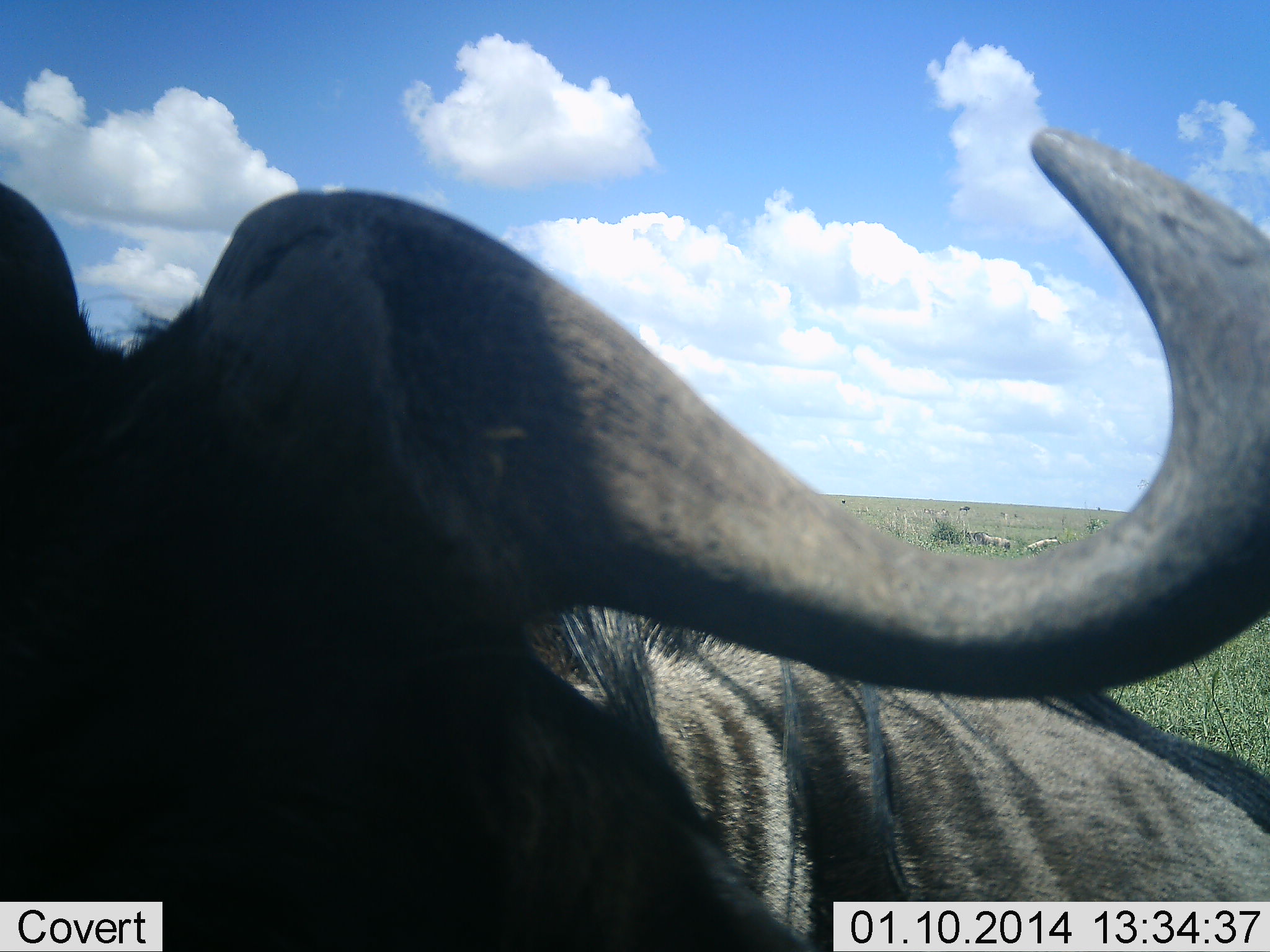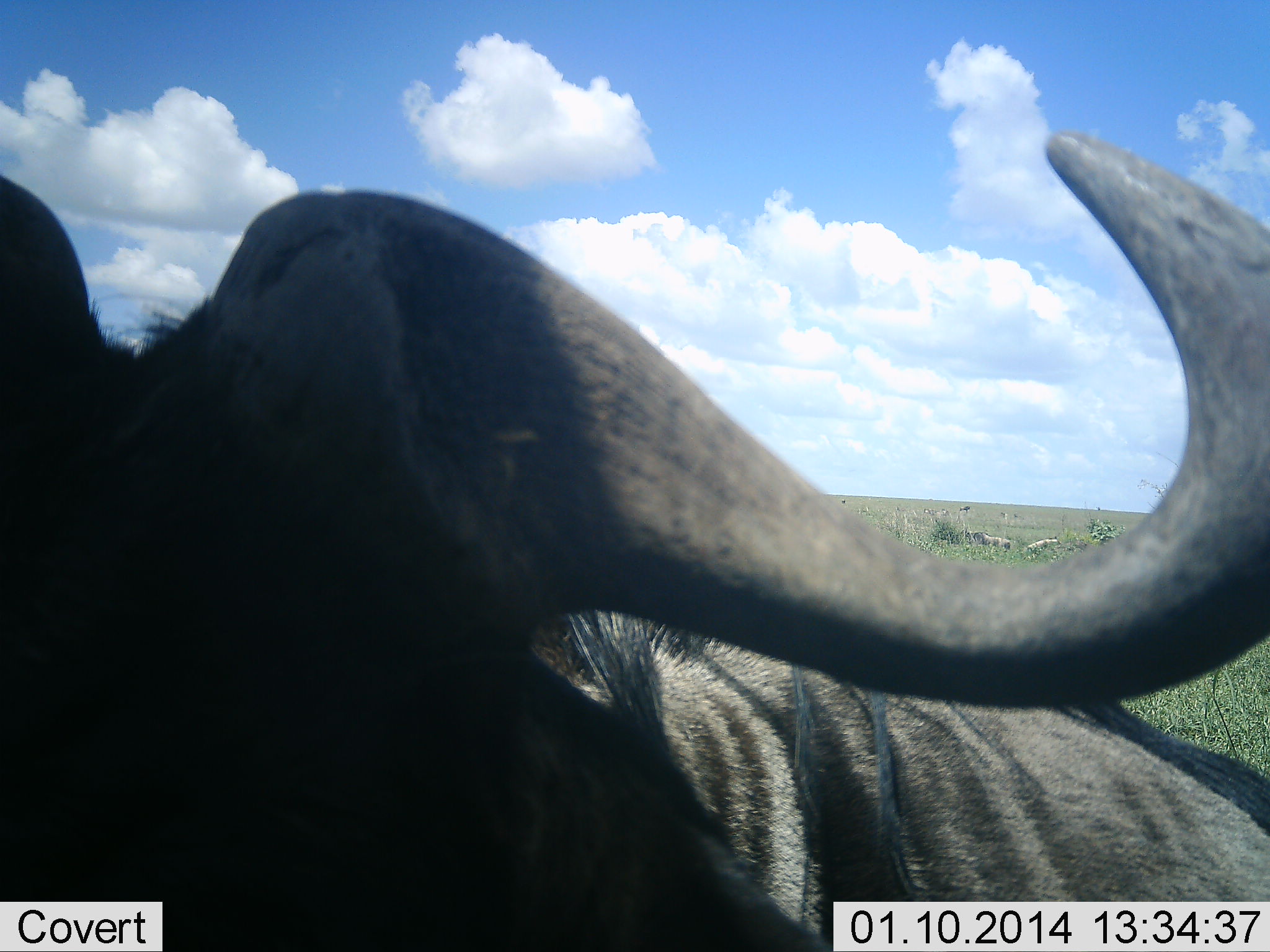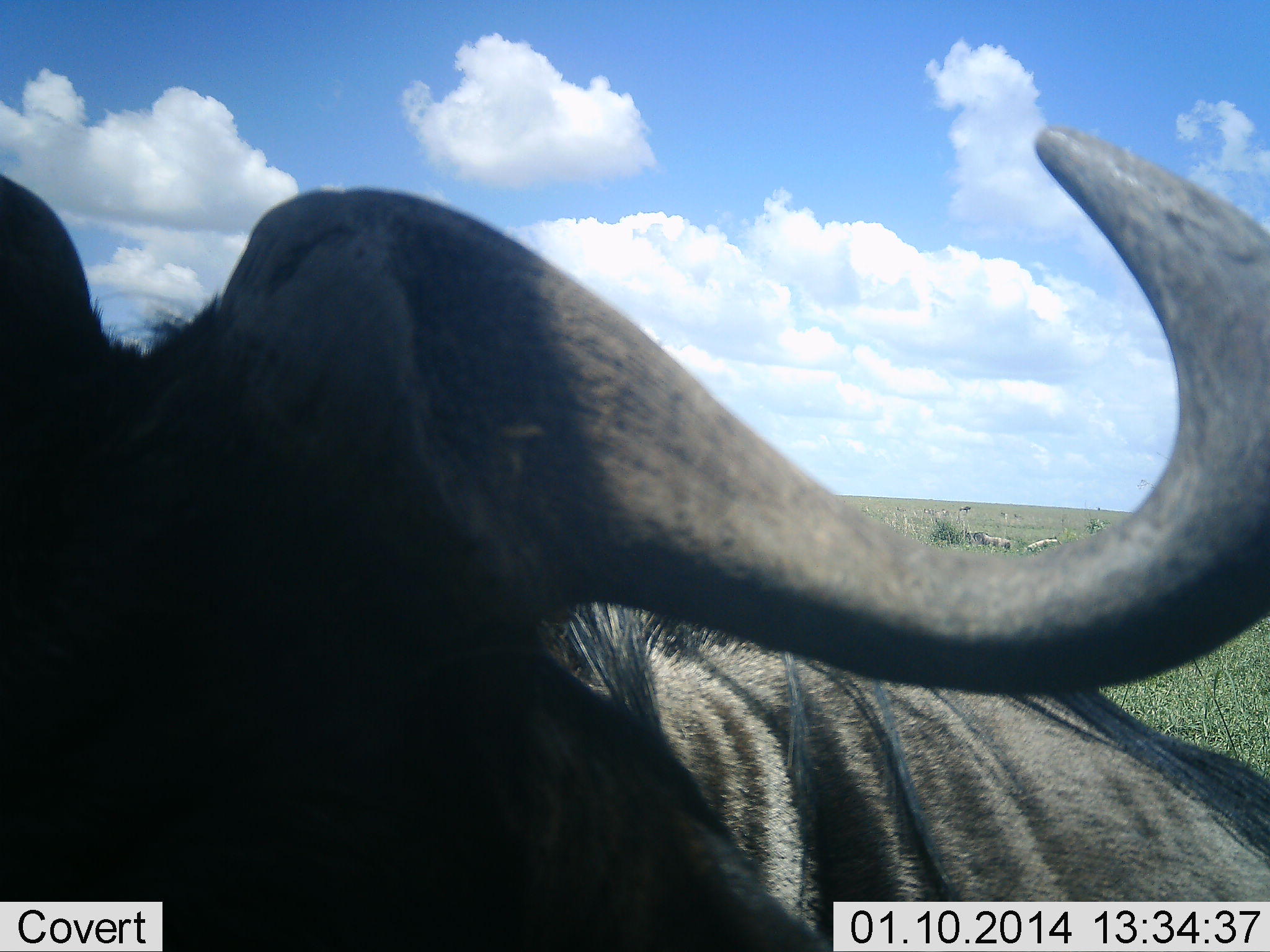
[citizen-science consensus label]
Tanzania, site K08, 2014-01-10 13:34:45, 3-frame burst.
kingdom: Animalia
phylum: Chordata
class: Mammalia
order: Artiodactyla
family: Bovidae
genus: Connochaetes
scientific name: Connochaetes taurinus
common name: blue wildebeest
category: wildebeest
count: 1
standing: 82%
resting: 18%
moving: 0%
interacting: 0%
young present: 0%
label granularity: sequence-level